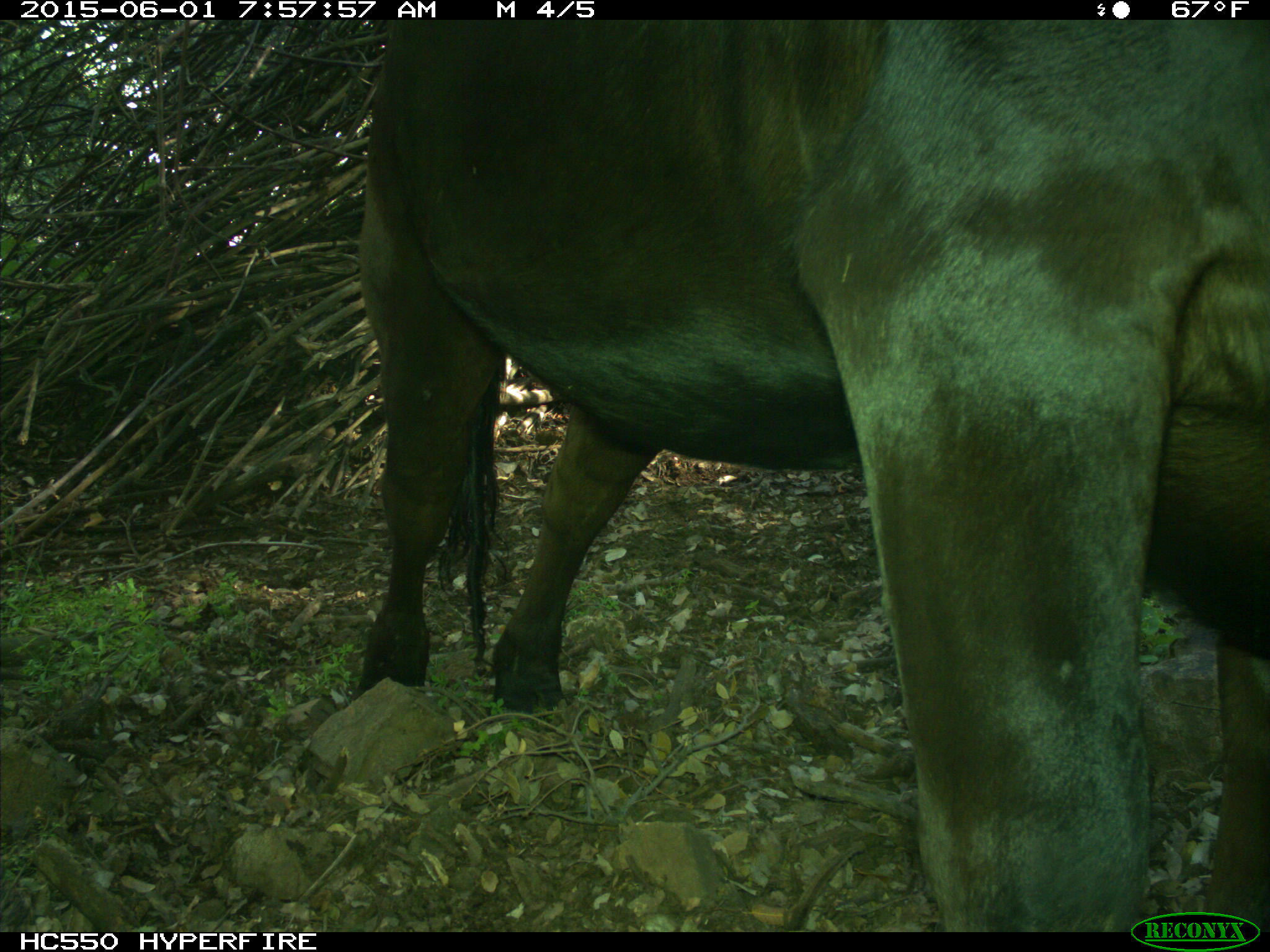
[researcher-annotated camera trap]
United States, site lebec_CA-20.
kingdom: Animalia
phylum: Chordata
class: Mammalia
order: Artiodactyla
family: Bovidae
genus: Bos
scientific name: Bos taurus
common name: domestic cow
Bos taurus (domestic cow).